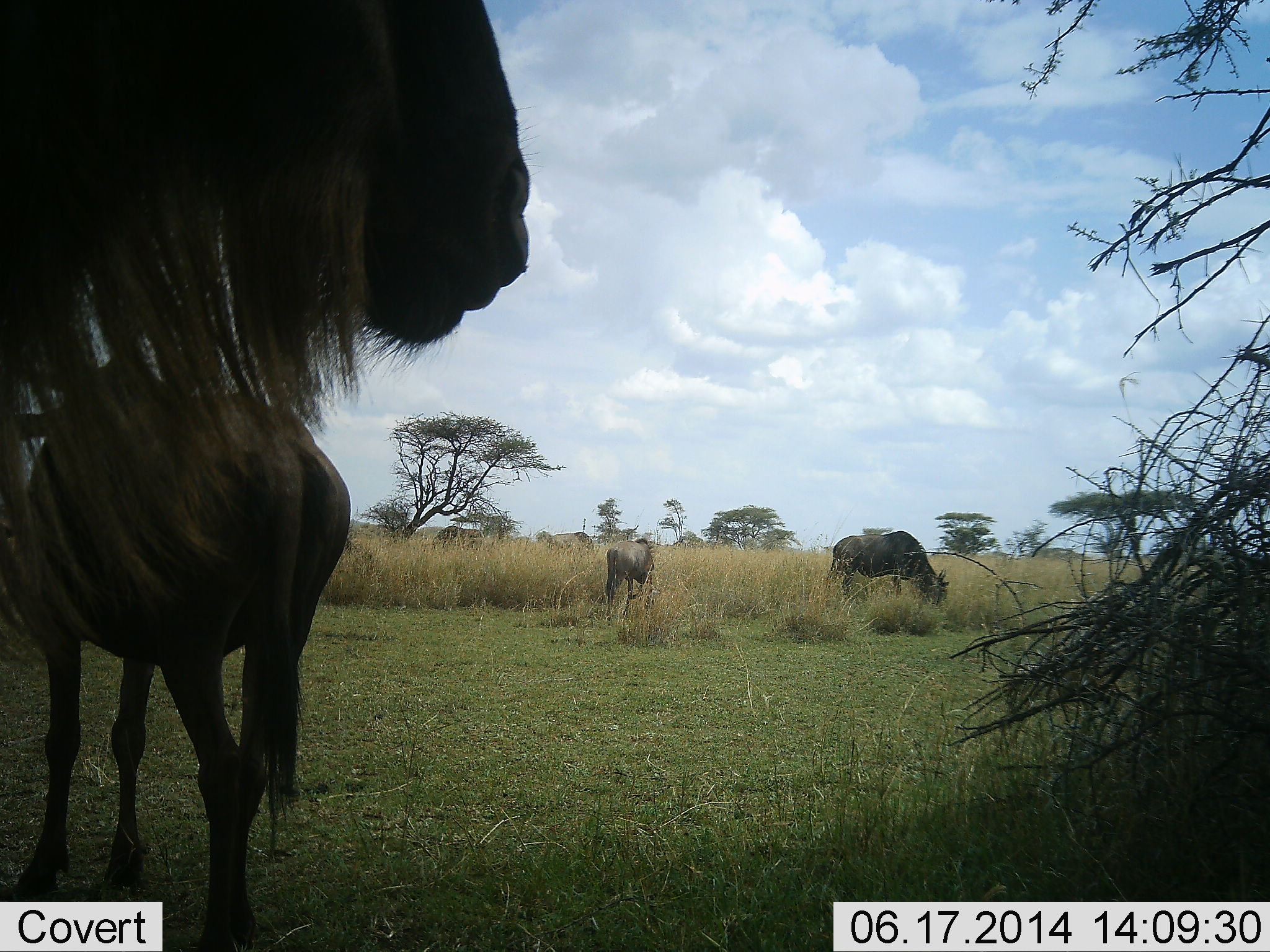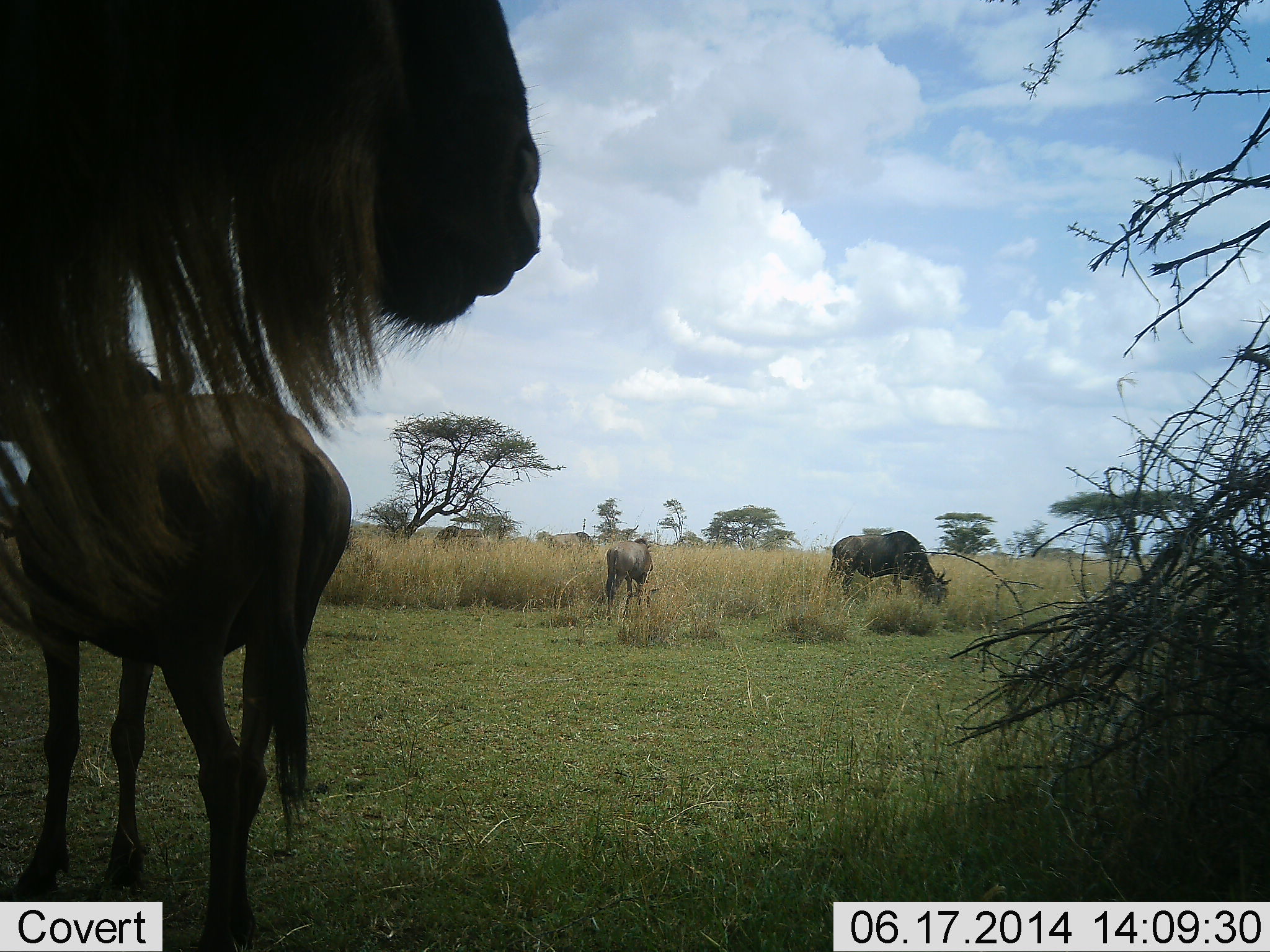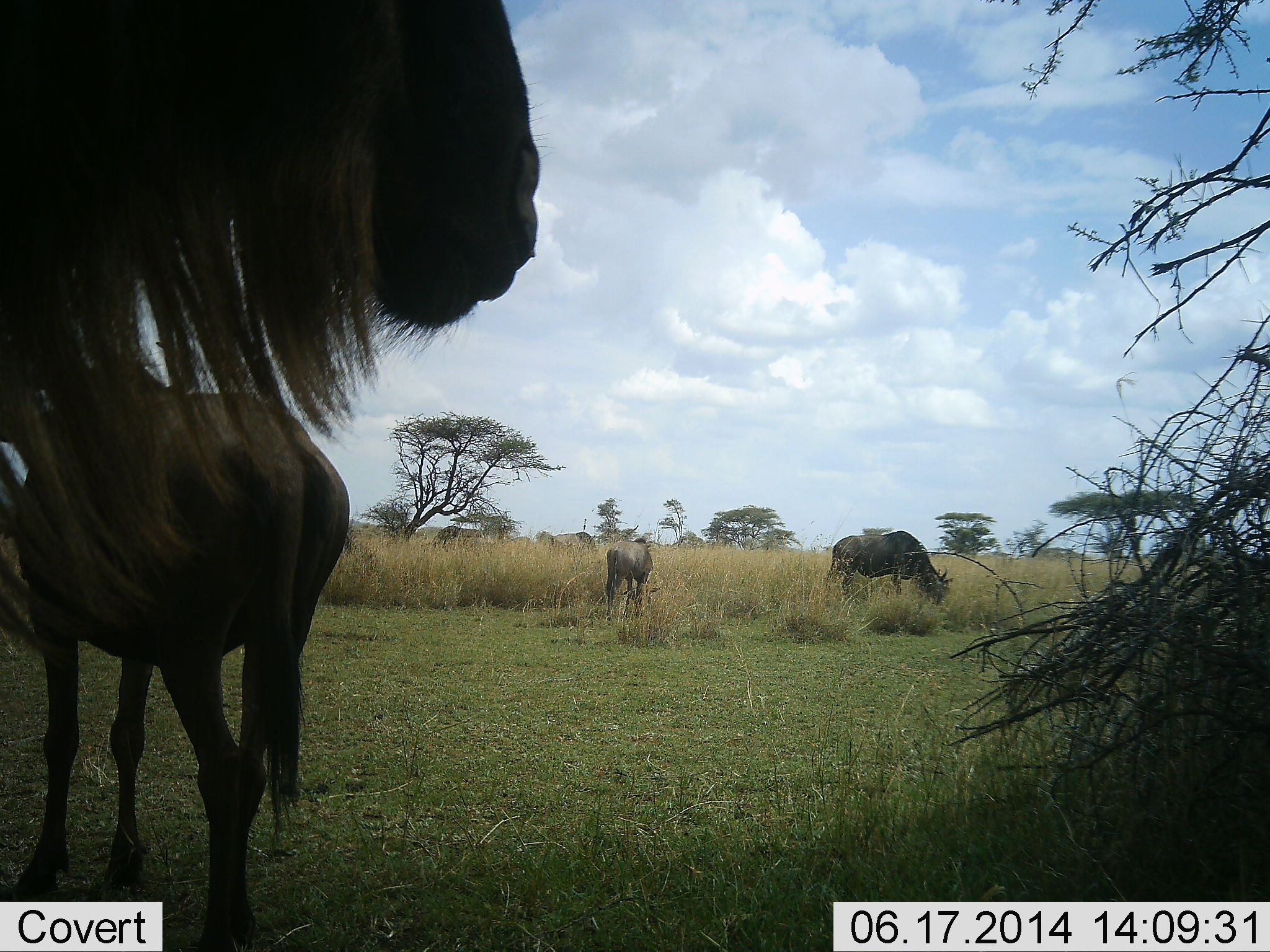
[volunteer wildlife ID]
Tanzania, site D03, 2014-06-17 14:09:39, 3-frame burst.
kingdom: Animalia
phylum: Chordata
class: Mammalia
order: Artiodactyla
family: Bovidae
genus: Connochaetes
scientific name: Connochaetes taurinus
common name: blue wildebeest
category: wildebeest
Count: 4.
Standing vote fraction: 70%.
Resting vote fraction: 10%.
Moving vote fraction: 20%.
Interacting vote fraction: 0%.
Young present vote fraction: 10%.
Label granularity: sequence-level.